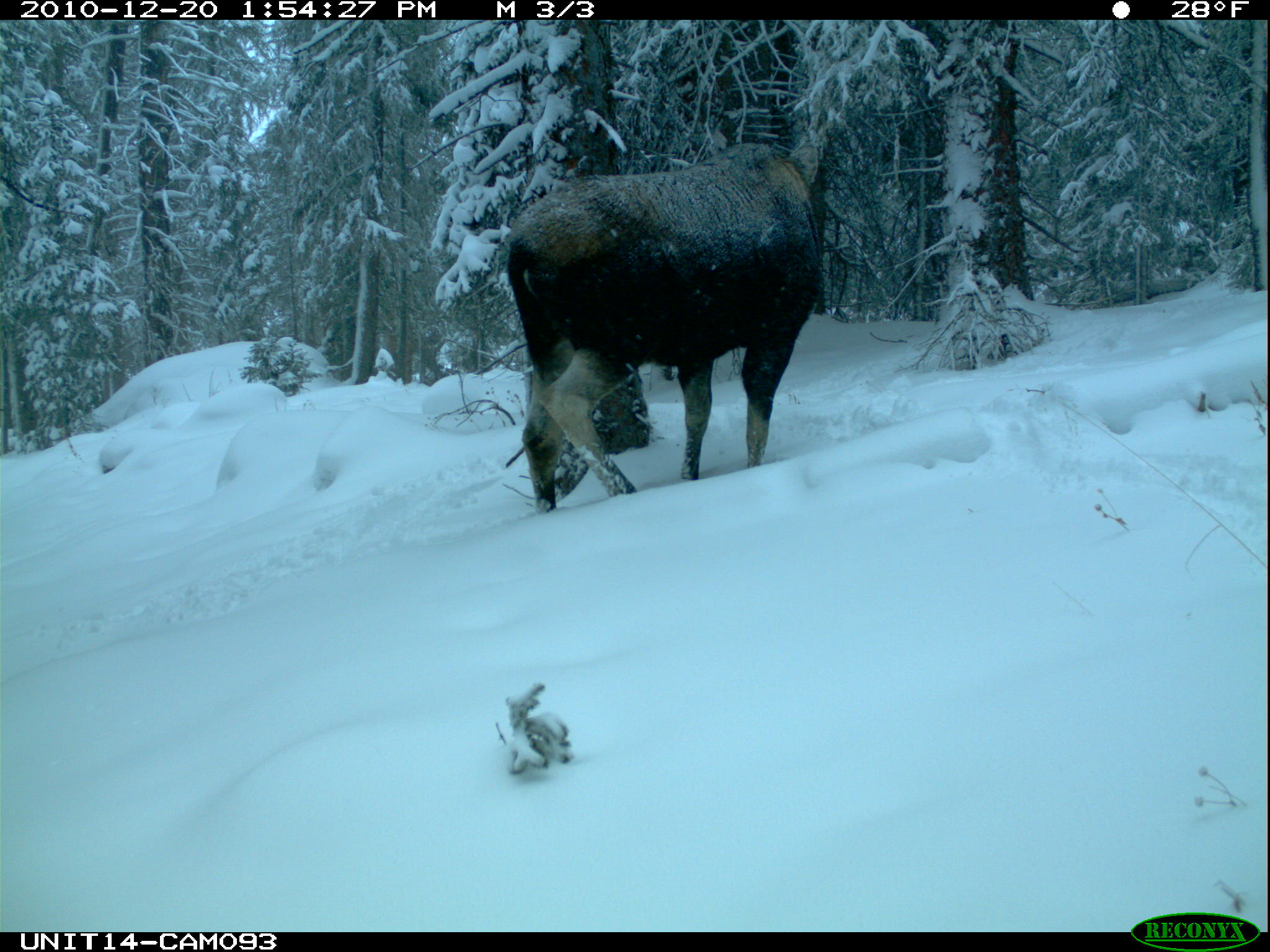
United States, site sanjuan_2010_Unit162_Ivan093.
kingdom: Animalia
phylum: Chordata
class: Mammalia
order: Artiodactyla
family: Cervidae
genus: Alces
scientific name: Alces alces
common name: moose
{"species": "Alces alces (moose)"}